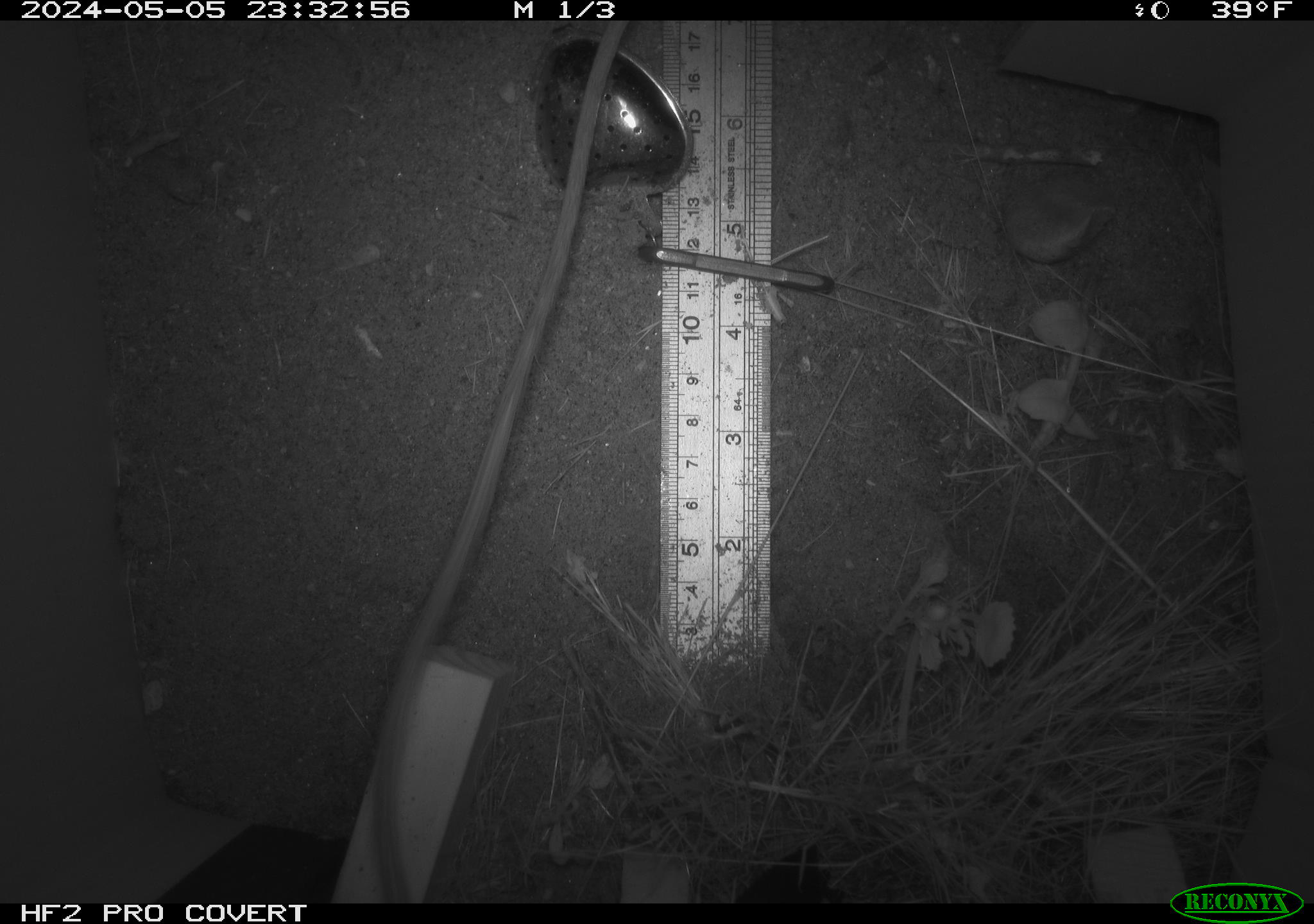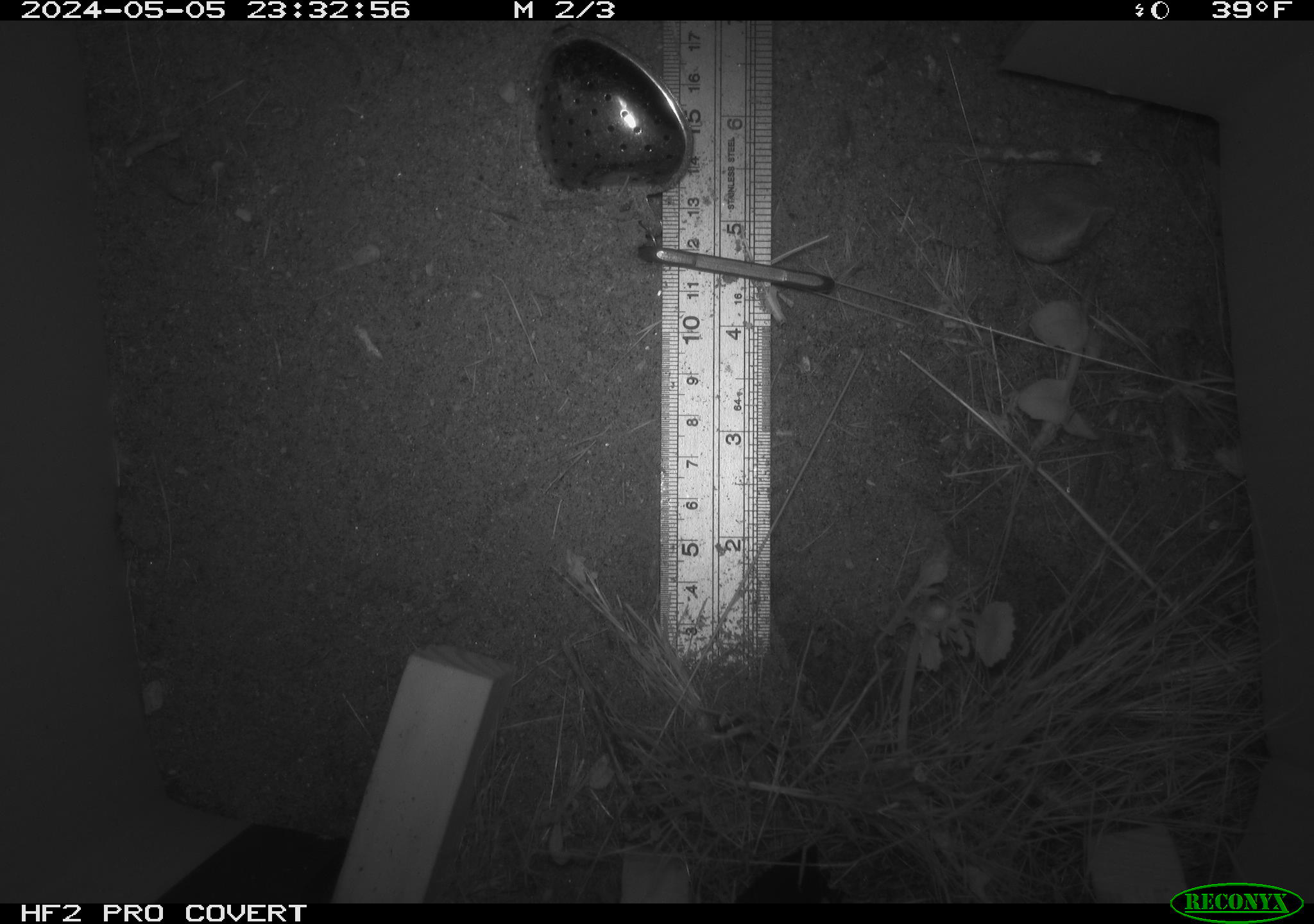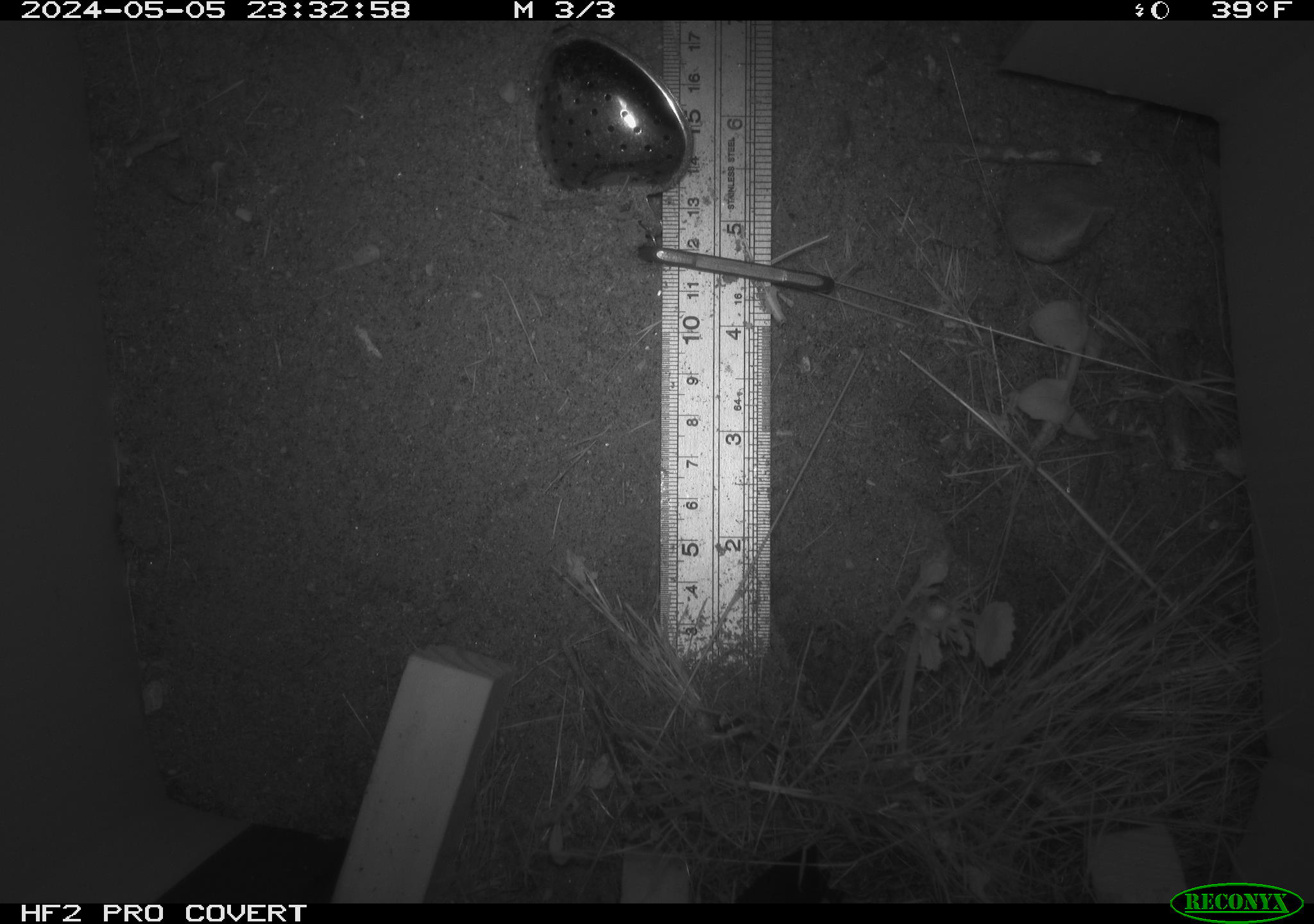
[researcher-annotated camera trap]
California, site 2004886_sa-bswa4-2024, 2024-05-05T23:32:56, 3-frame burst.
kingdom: Animalia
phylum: Chordata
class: Mammalia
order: Rodentia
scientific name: Rodentia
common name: rodent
Rodent (Rodentia).